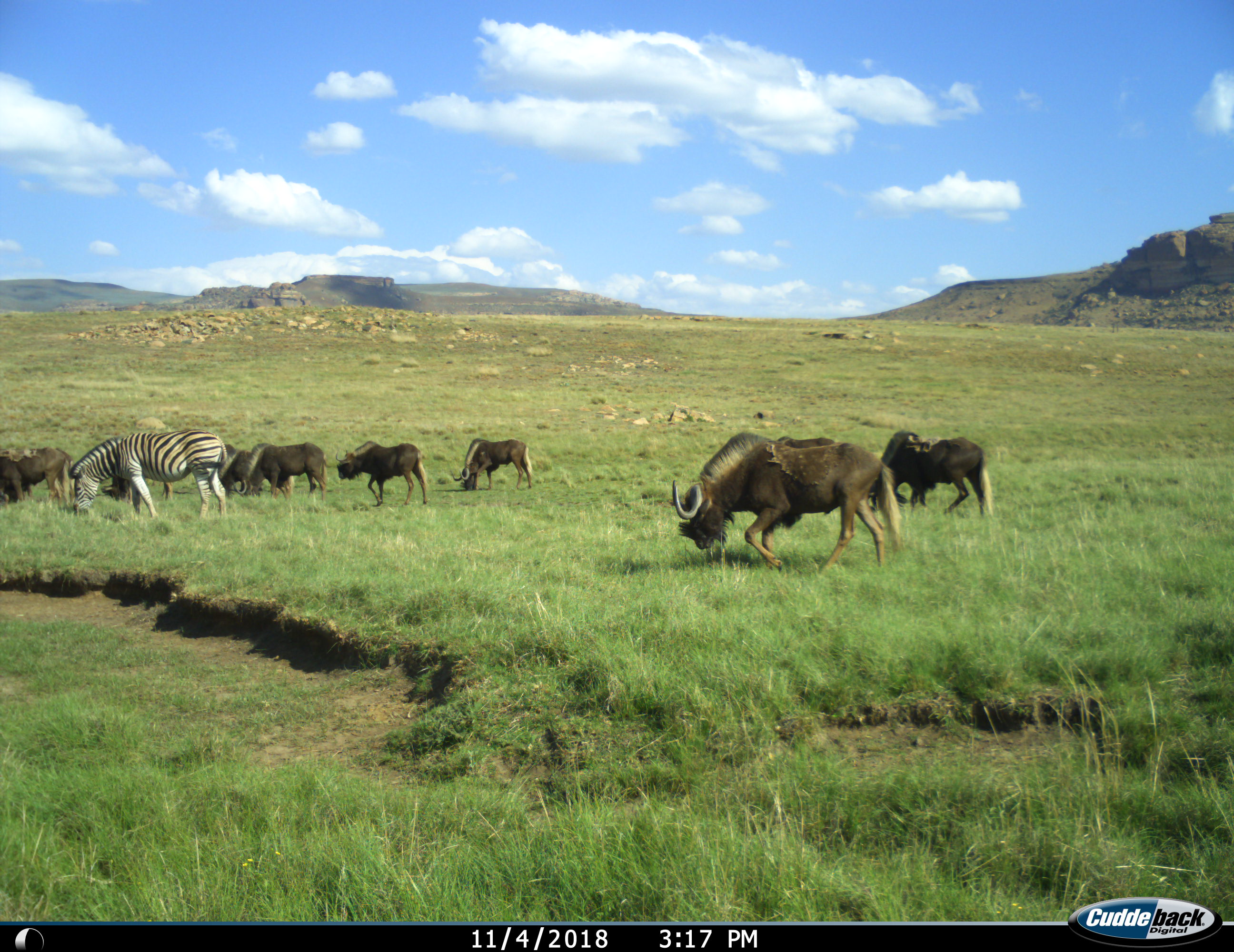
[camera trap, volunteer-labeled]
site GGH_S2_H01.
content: unidentified animal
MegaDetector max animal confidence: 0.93